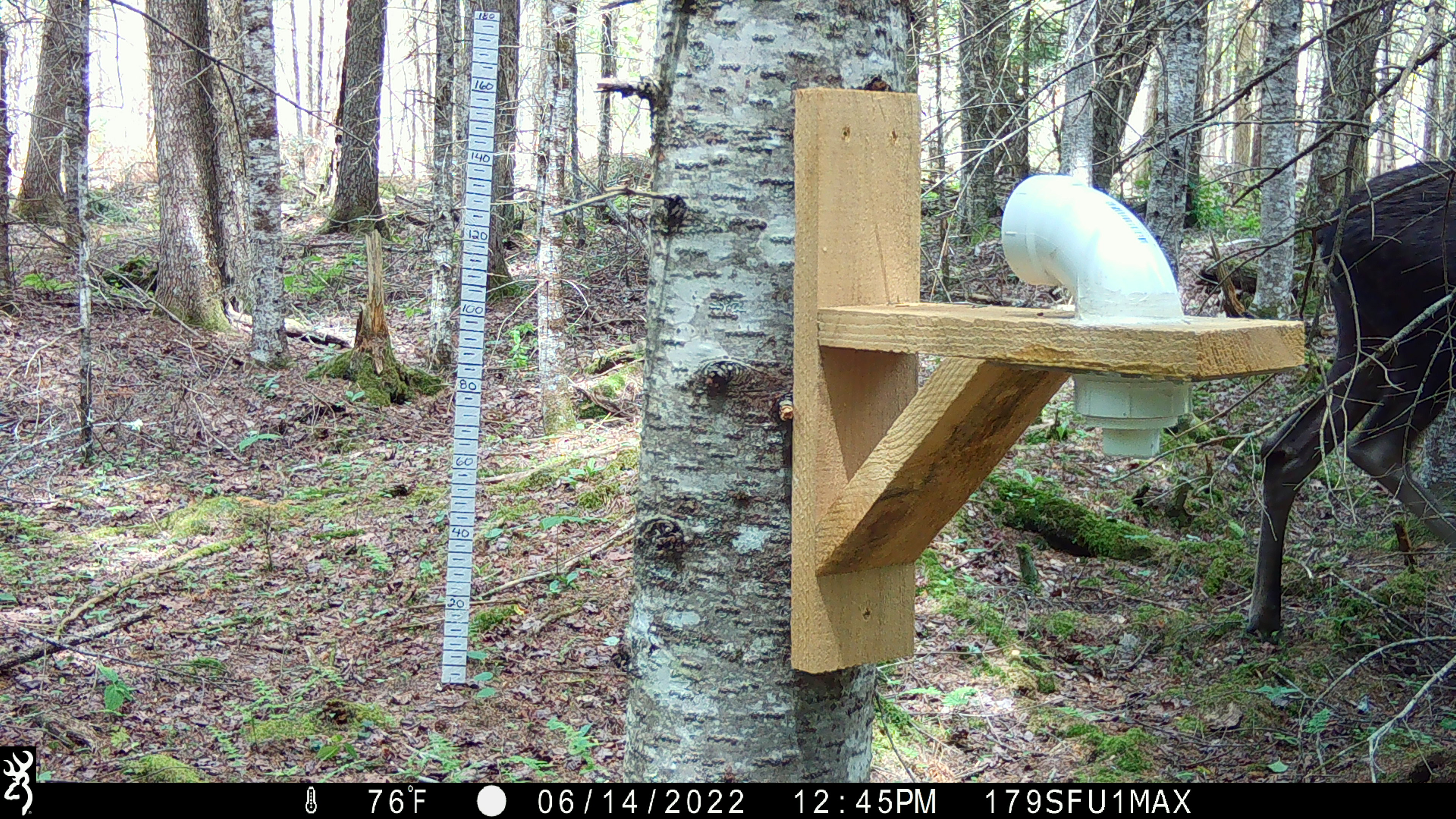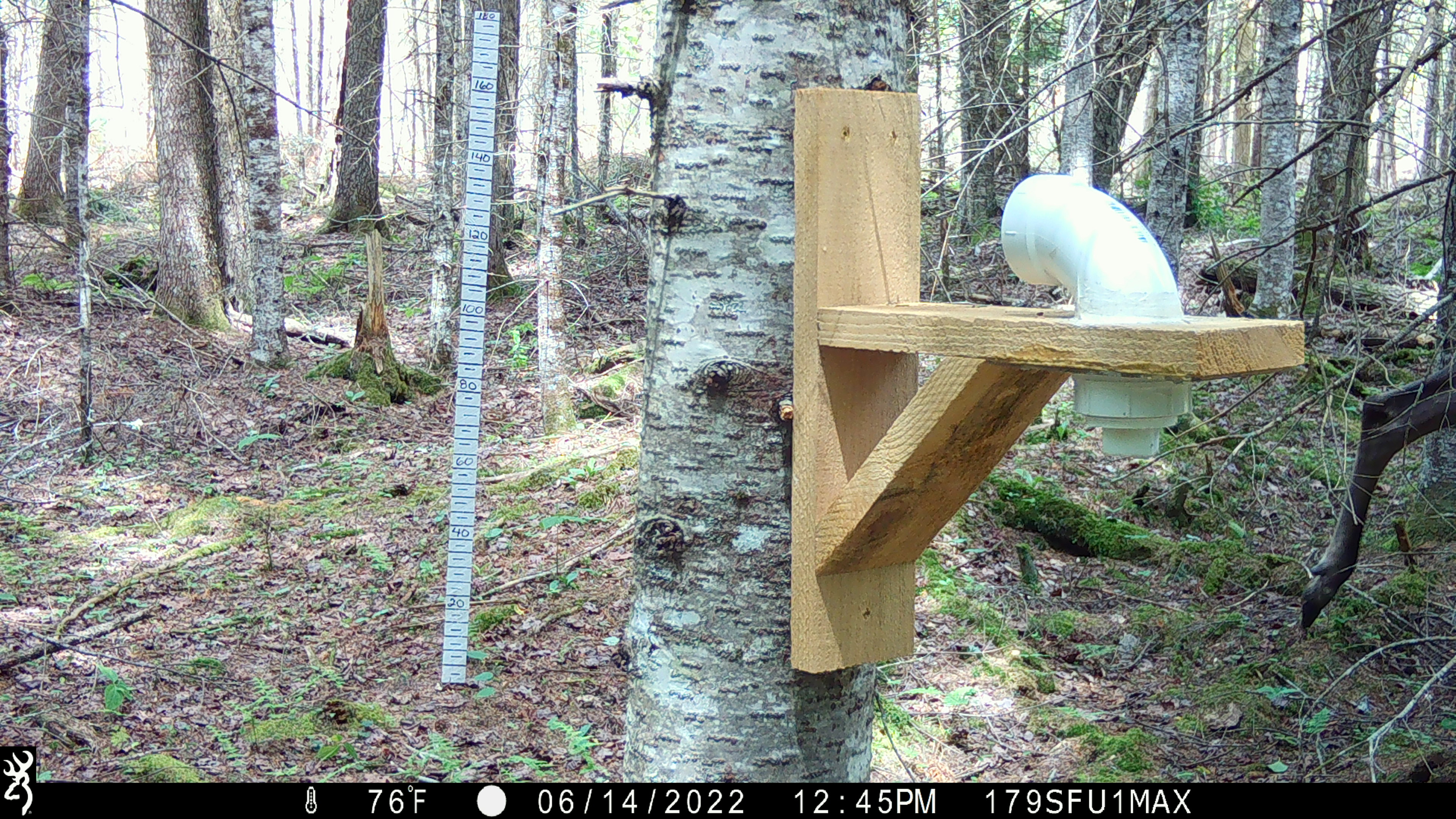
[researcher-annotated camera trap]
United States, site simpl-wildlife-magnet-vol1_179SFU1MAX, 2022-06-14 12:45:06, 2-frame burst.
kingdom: Animalia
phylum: Chordata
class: Mammalia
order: Artiodactyla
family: Cervidae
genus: Alces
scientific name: Alces alces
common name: moose